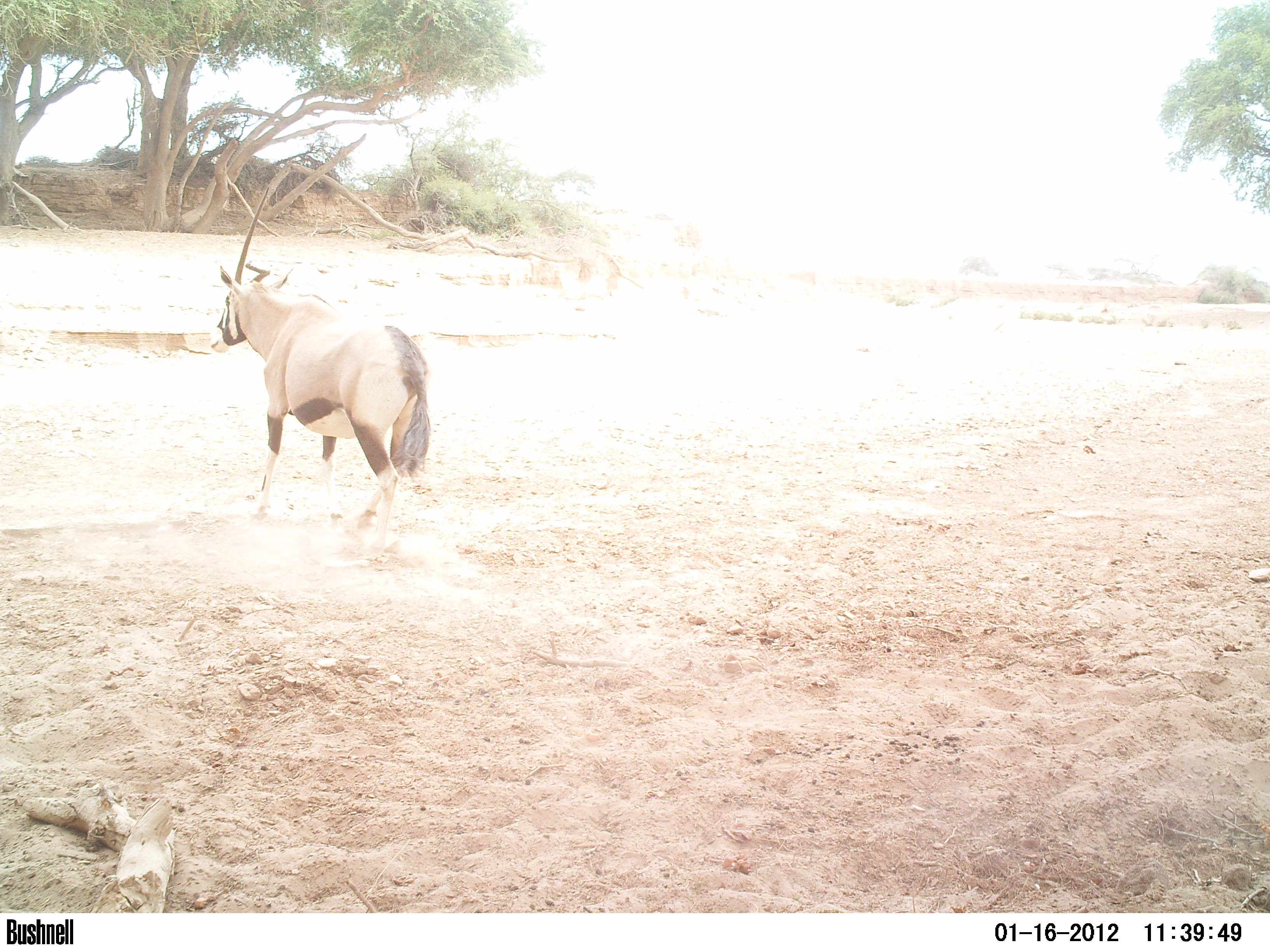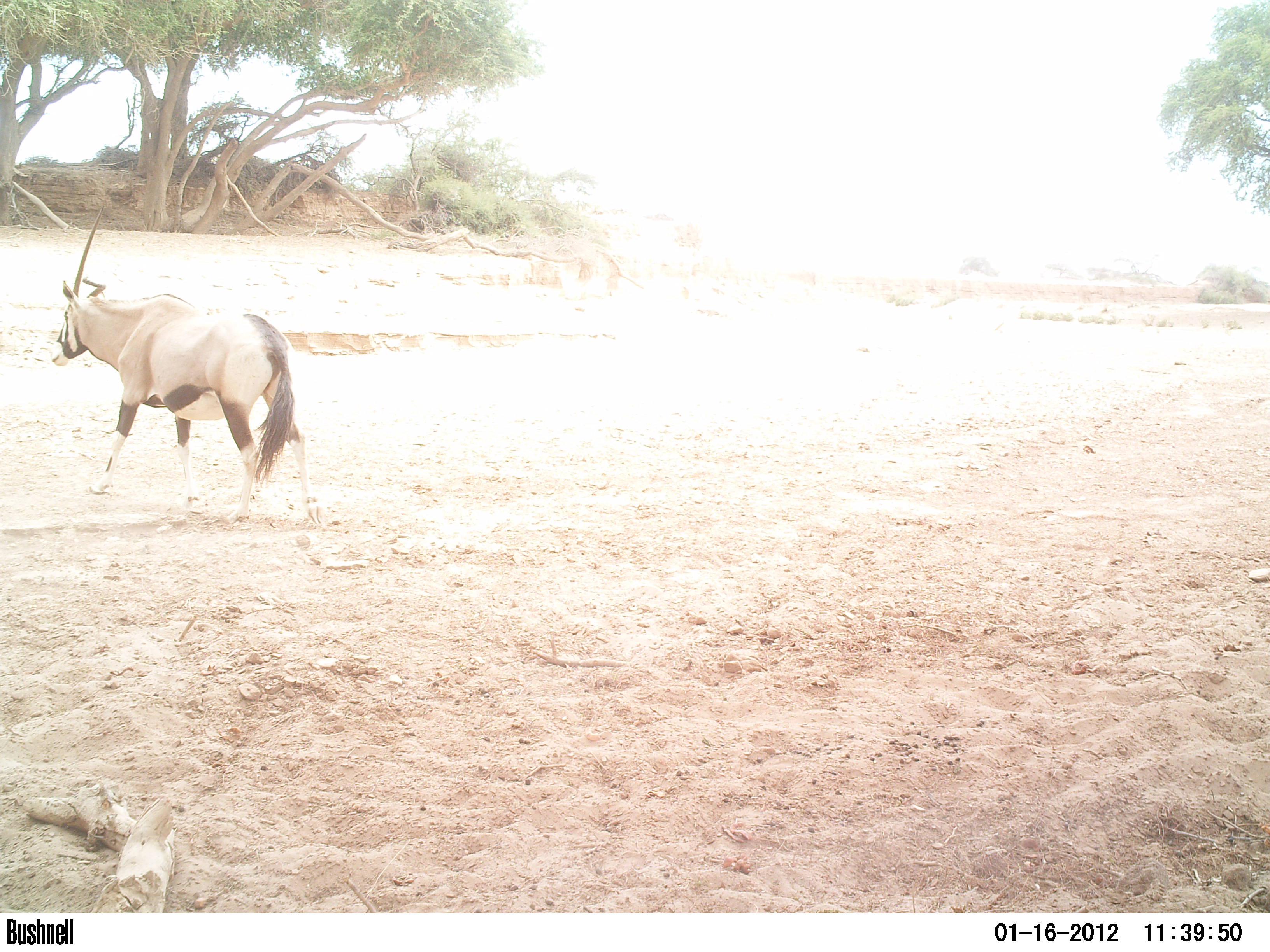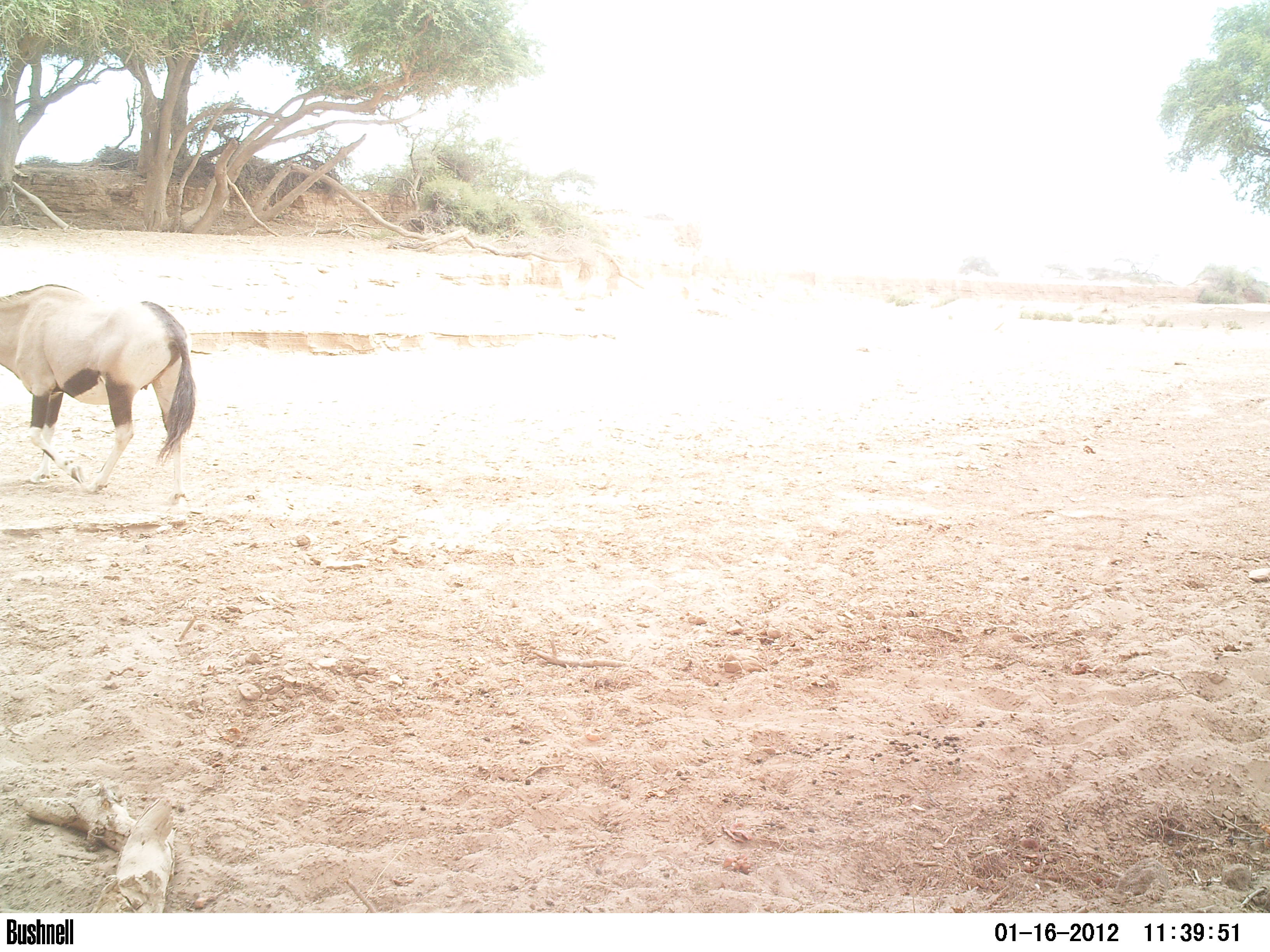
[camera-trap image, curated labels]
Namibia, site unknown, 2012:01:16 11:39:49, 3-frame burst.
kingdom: Animalia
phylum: Chordata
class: Mammalia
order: Artiodactyla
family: Bovidae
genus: Oryx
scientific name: Oryx gazella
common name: gemsbok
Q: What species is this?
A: Oryx gazella (gemsbok).